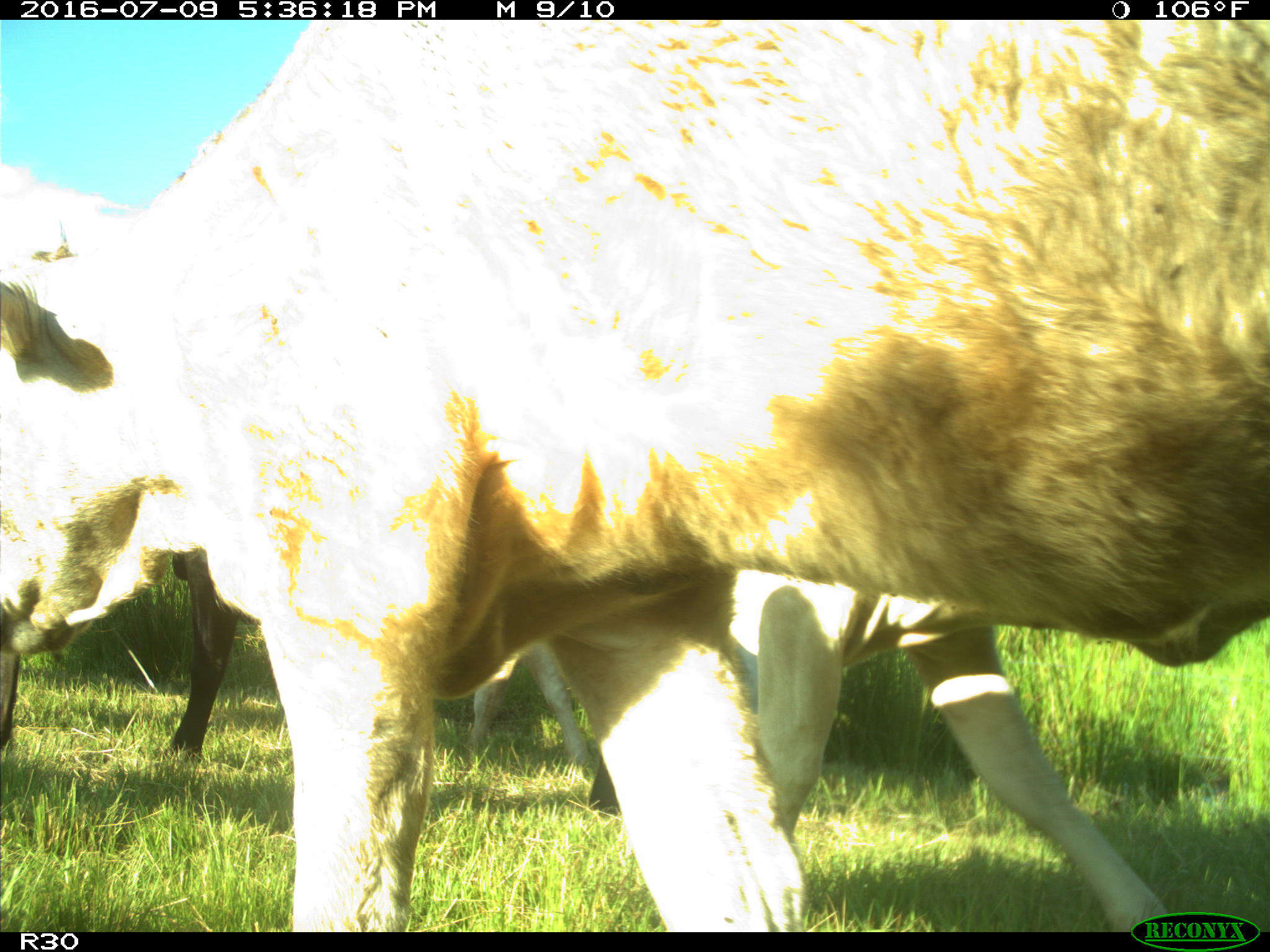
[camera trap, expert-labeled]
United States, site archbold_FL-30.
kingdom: Animalia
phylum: Chordata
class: Mammalia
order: Artiodactyla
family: Bovidae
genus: Bos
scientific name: Bos taurus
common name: domestic cow